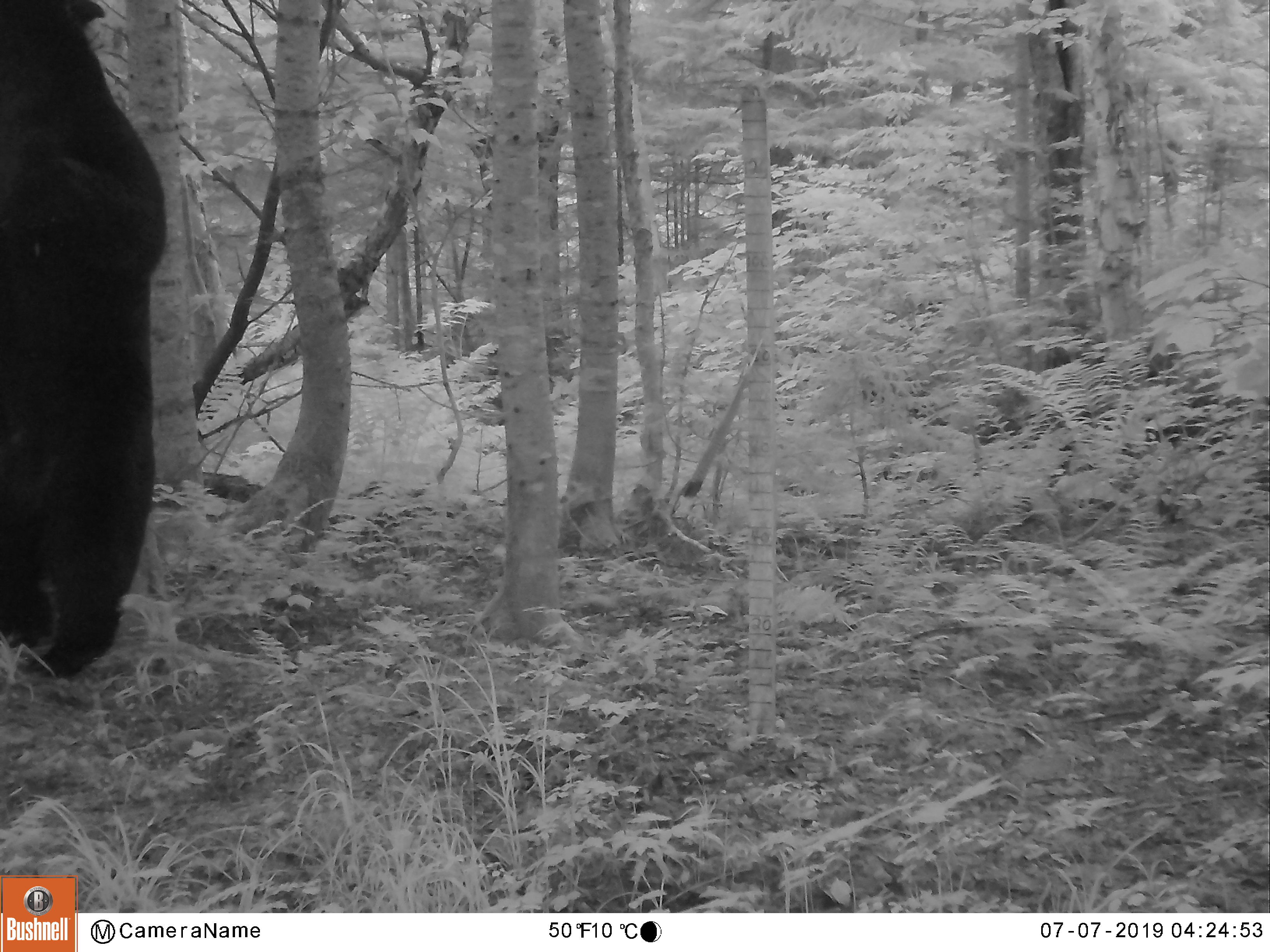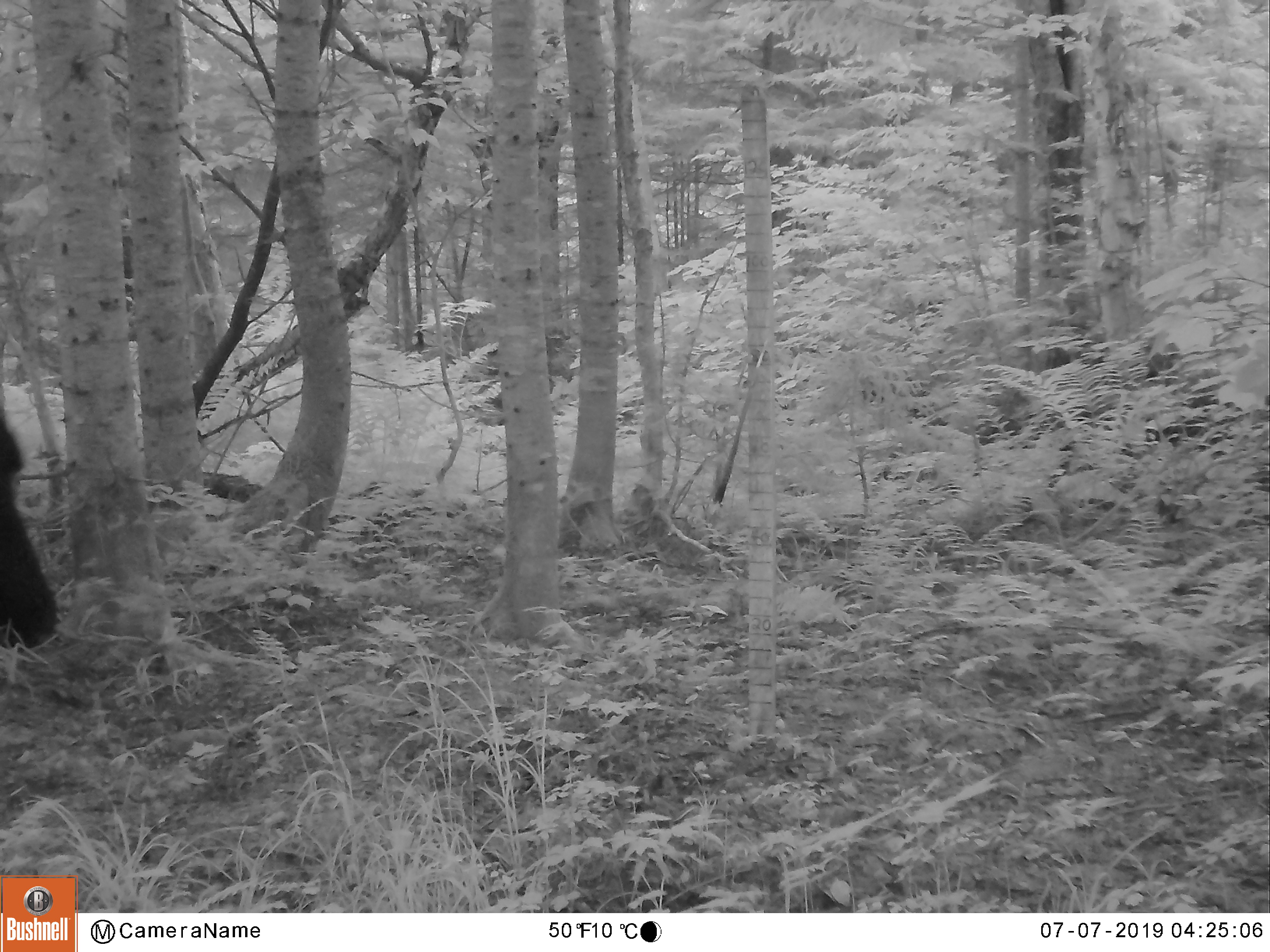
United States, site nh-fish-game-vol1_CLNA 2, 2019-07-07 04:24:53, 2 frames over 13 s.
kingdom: Animalia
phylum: Chordata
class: Mammalia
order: Carnivora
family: Ursidae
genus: Ursus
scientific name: Ursus americanus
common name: black bear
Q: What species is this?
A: Black bear (Ursus americanus).